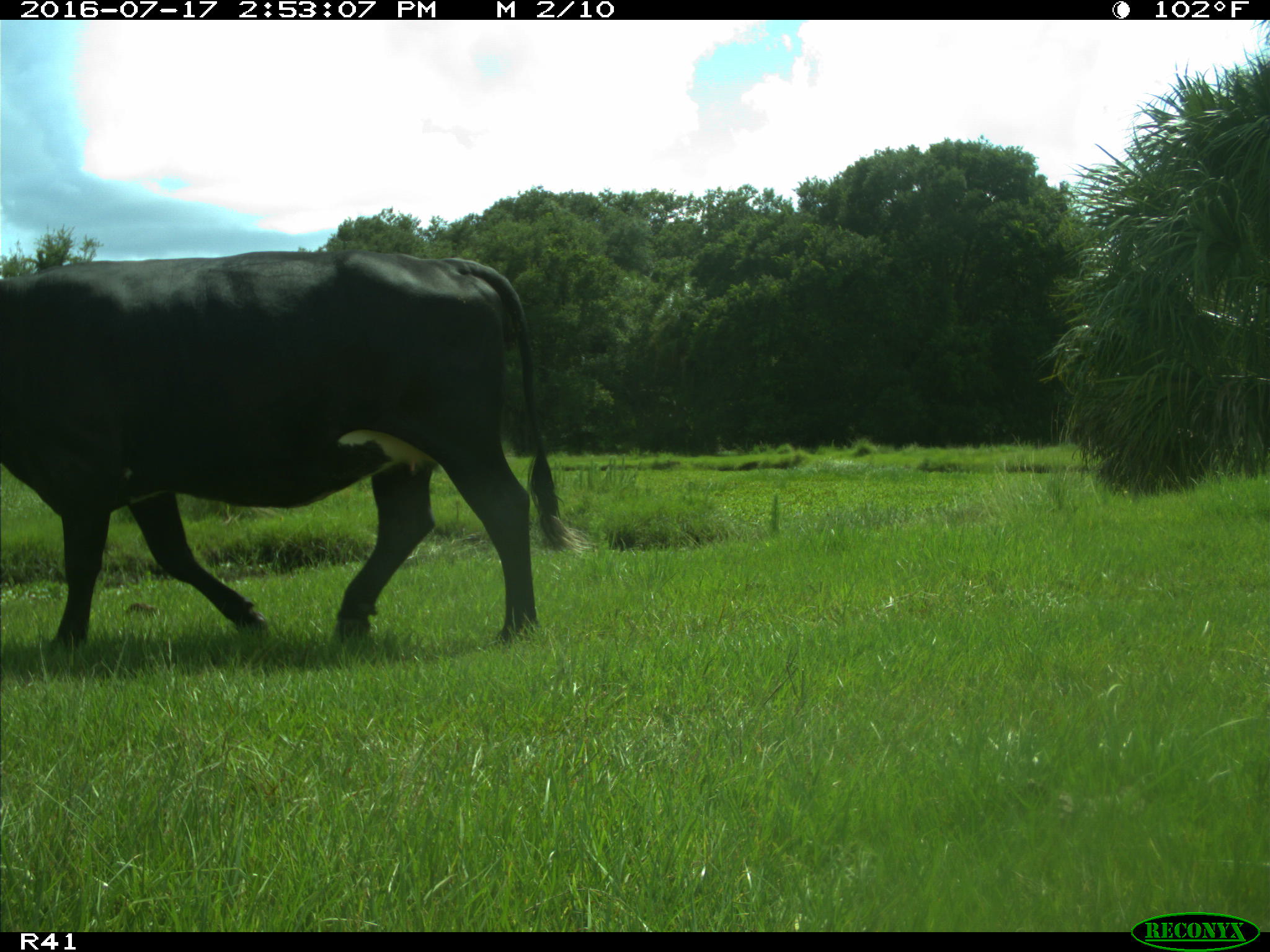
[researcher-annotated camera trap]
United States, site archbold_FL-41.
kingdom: Animalia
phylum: Chordata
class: Mammalia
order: Artiodactyla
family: Bovidae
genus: Bos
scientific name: Bos taurus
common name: domestic cow